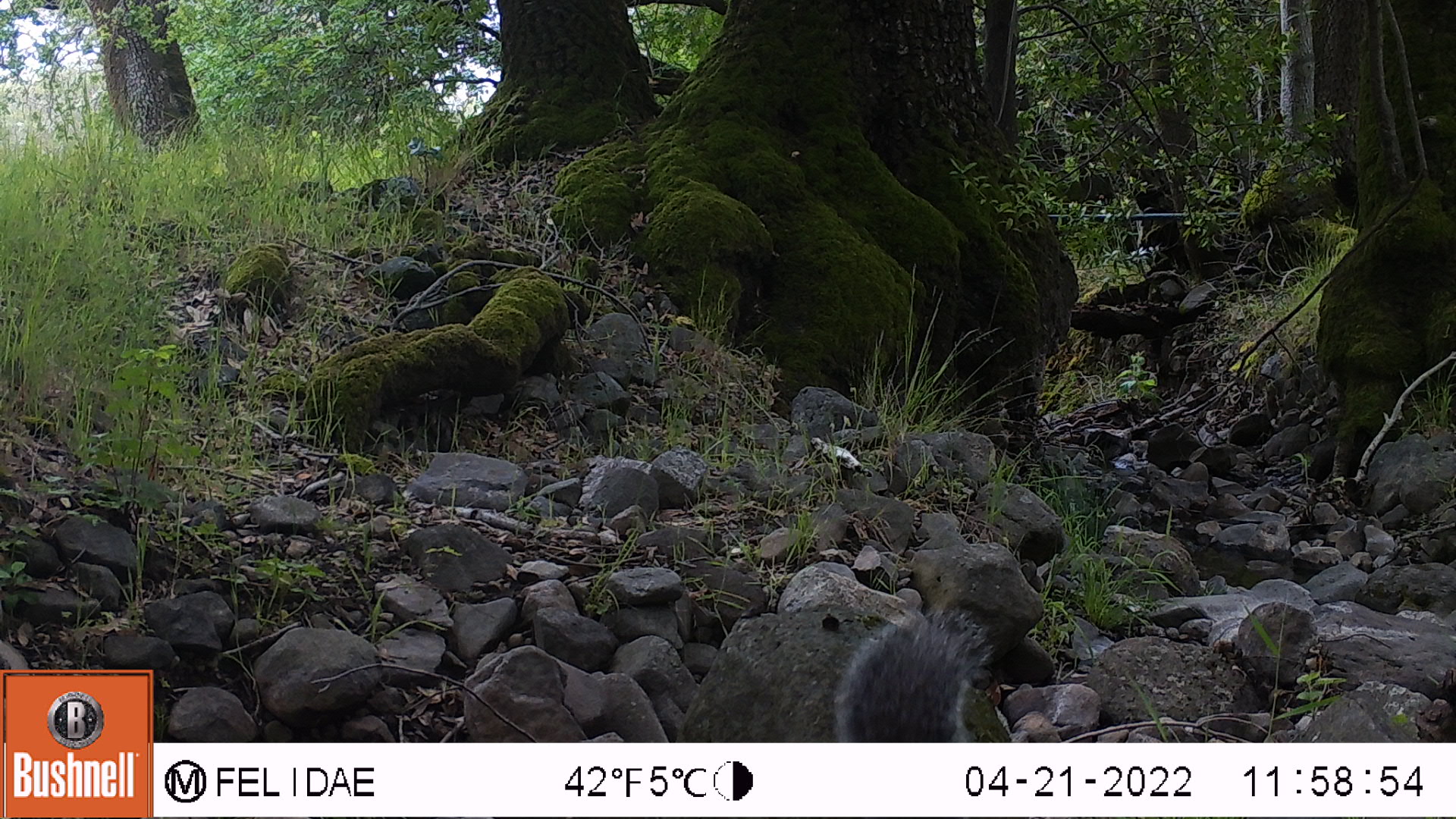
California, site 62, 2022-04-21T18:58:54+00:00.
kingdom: Animalia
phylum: Chordata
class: Mammalia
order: Rodentia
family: Sciuridae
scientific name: Sciuridae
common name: squirrel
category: unknown squirrel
Unknown squirrel (squirrel) (Sciuridae).